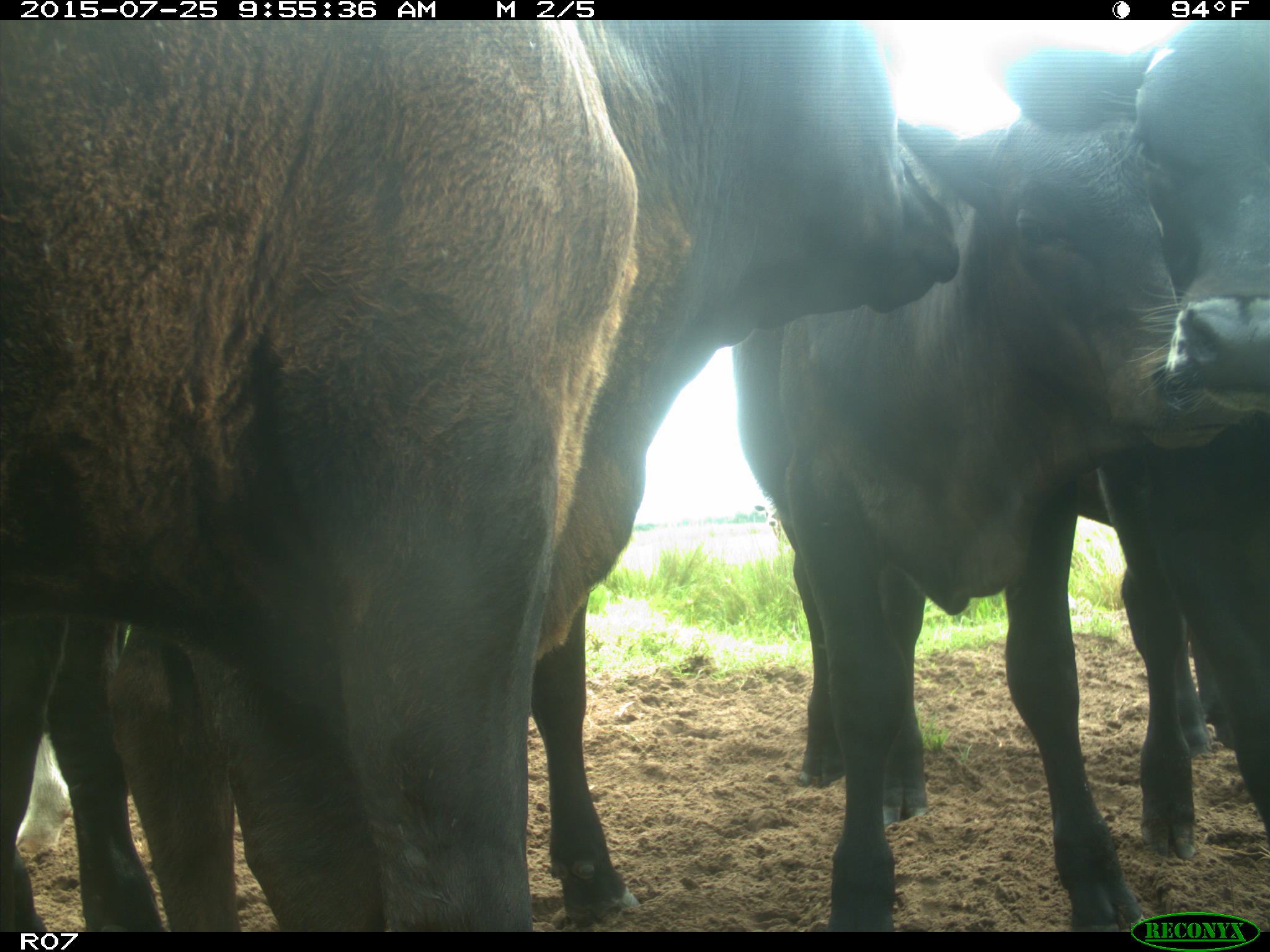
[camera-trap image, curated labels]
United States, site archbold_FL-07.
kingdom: Animalia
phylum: Chordata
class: Mammalia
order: Artiodactyla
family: Bovidae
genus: Bos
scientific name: Bos taurus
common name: domestic cow